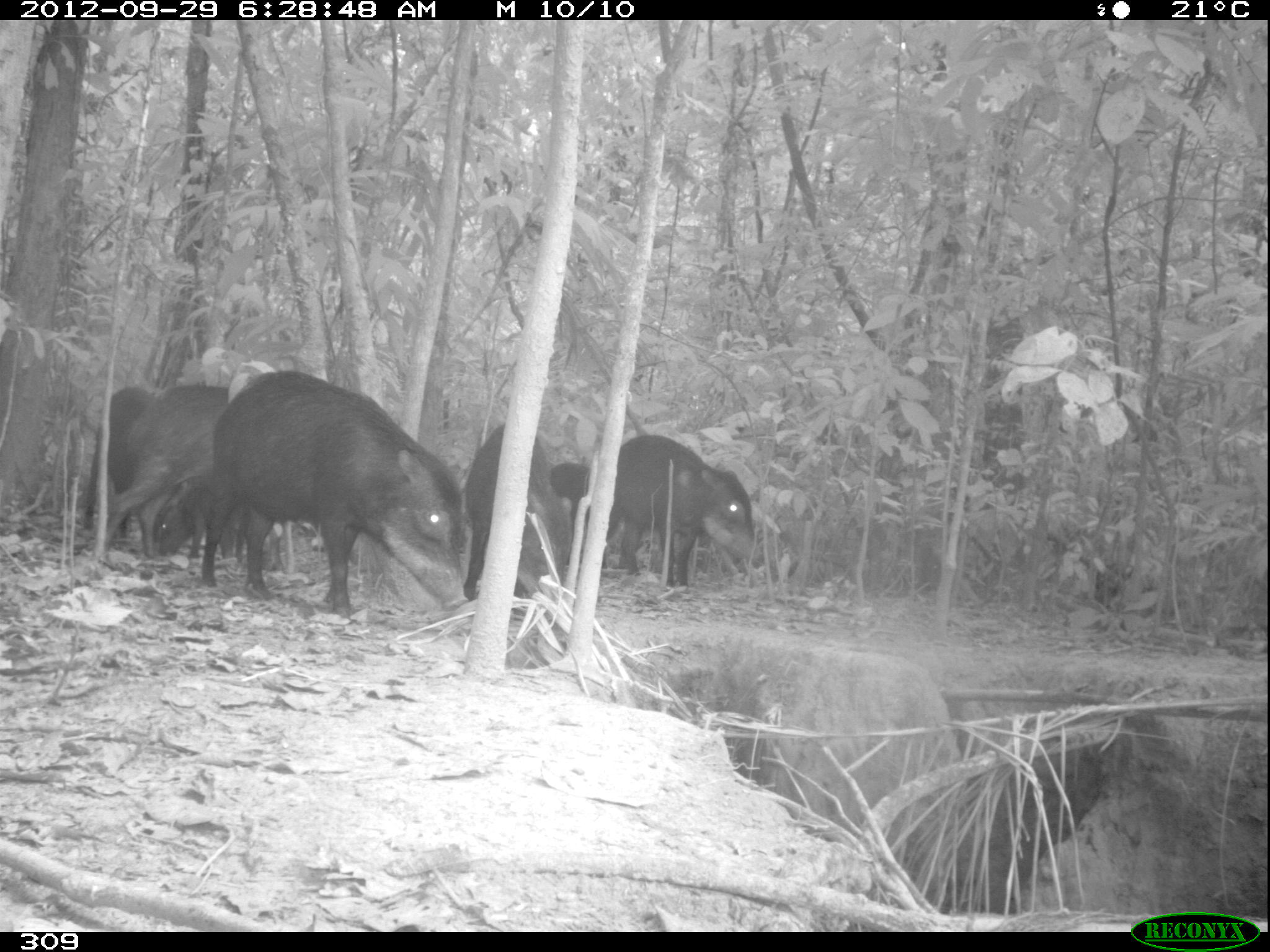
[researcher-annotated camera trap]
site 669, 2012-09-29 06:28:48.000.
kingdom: Animalia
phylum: Chordata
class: Mammalia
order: Artiodactyla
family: Tayassuidae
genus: Tayassu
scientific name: Tayassu pecari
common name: white-lipped peccary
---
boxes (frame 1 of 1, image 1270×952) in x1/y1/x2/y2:
tayassu pecari: 201/370/467/624; 602/435/762/597; 105/383/234/558; 464/423/572/600; 153/476/284/571; 85/387/157/539; 550/461/642/568